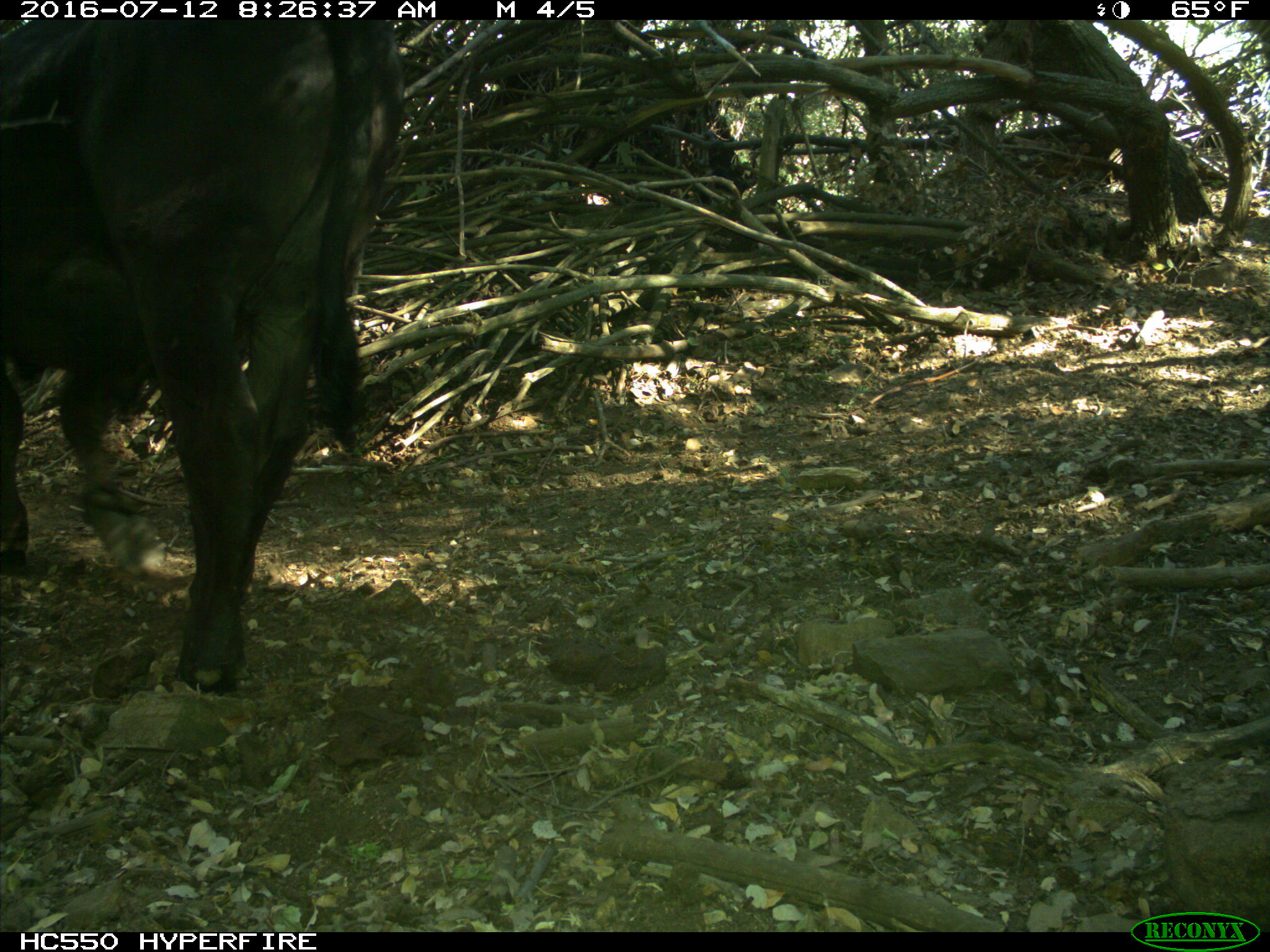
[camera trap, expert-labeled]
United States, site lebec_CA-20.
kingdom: Animalia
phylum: Chordata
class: Mammalia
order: Artiodactyla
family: Bovidae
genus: Bos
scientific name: Bos taurus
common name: domestic cow